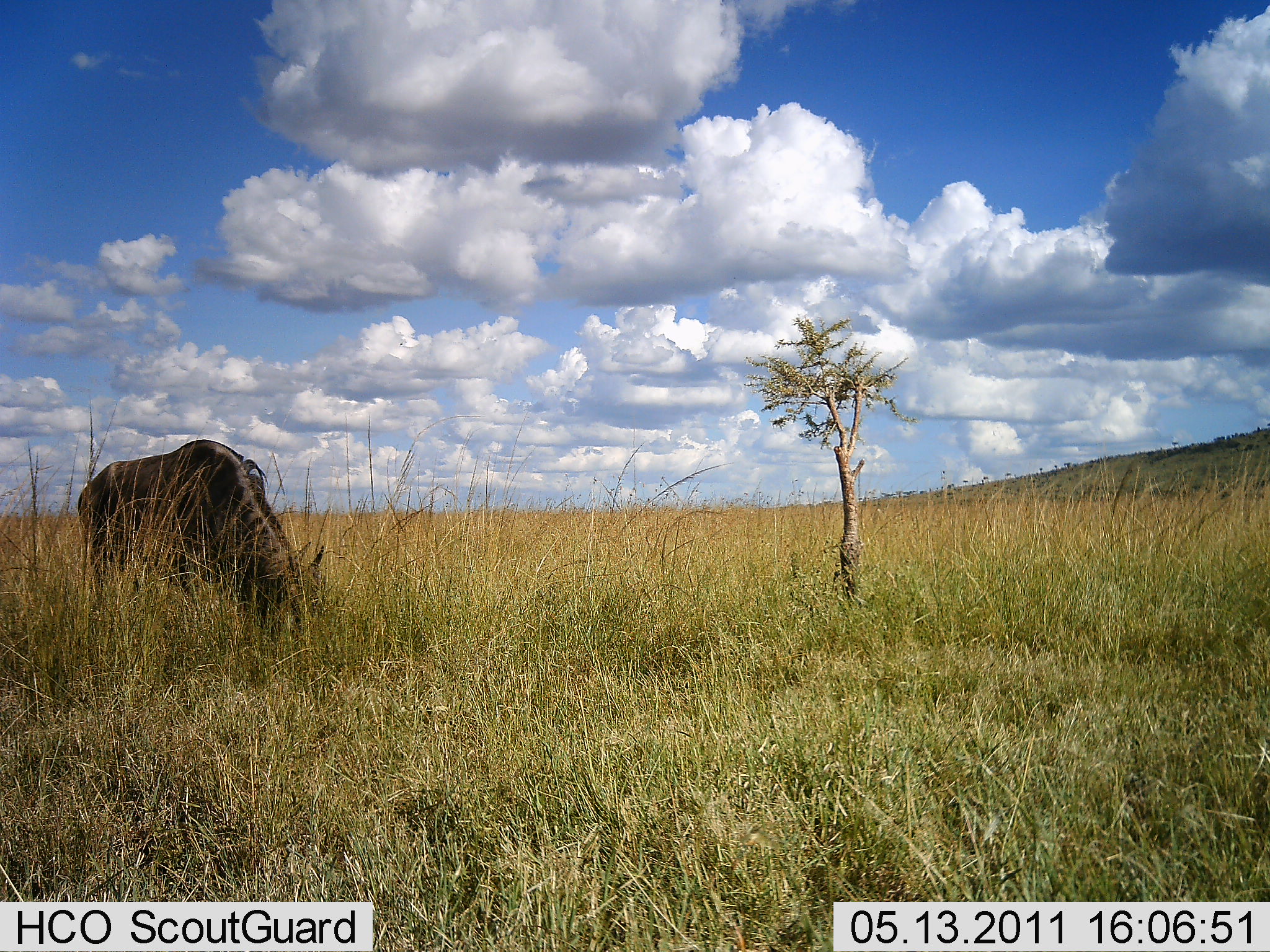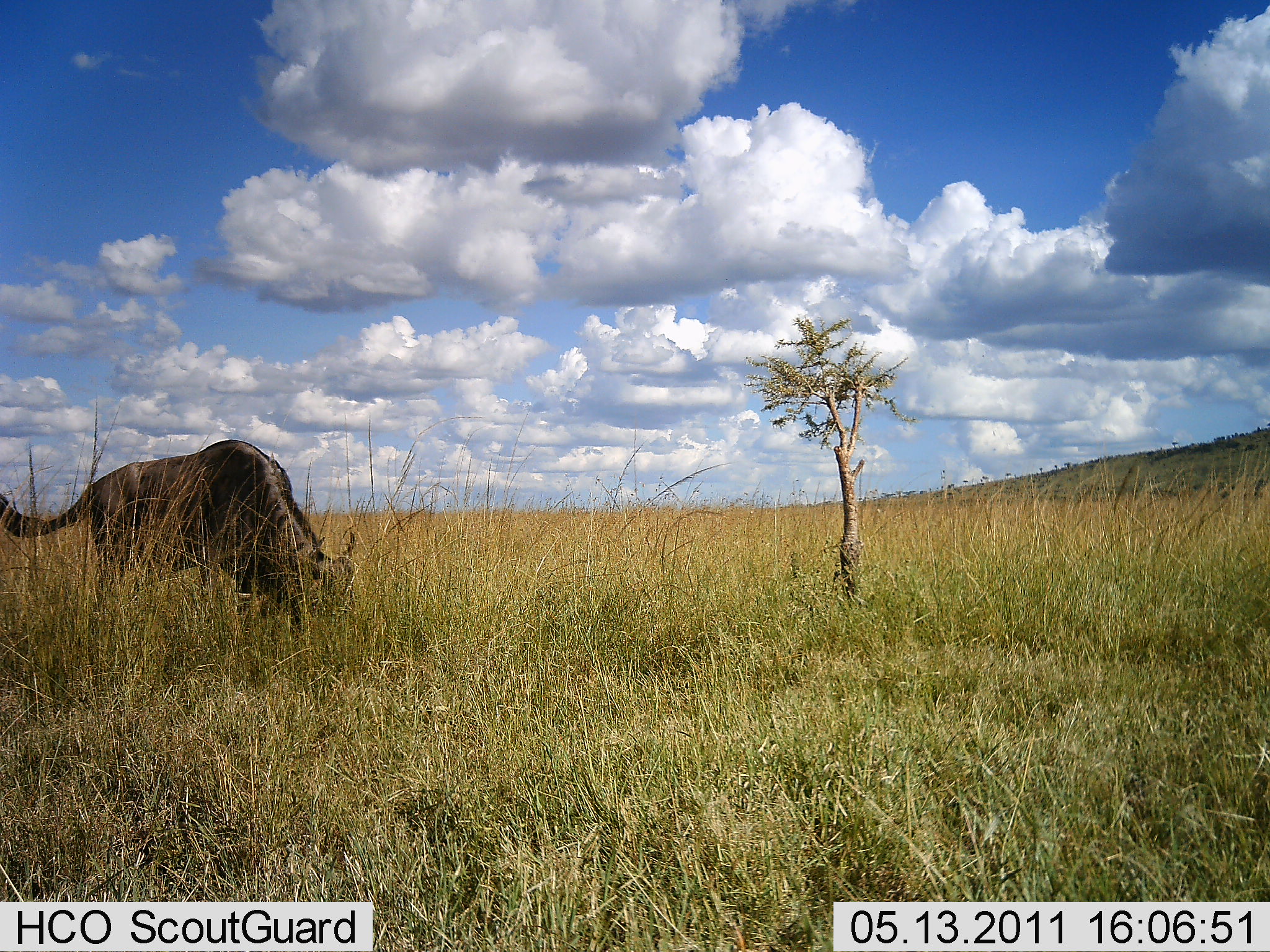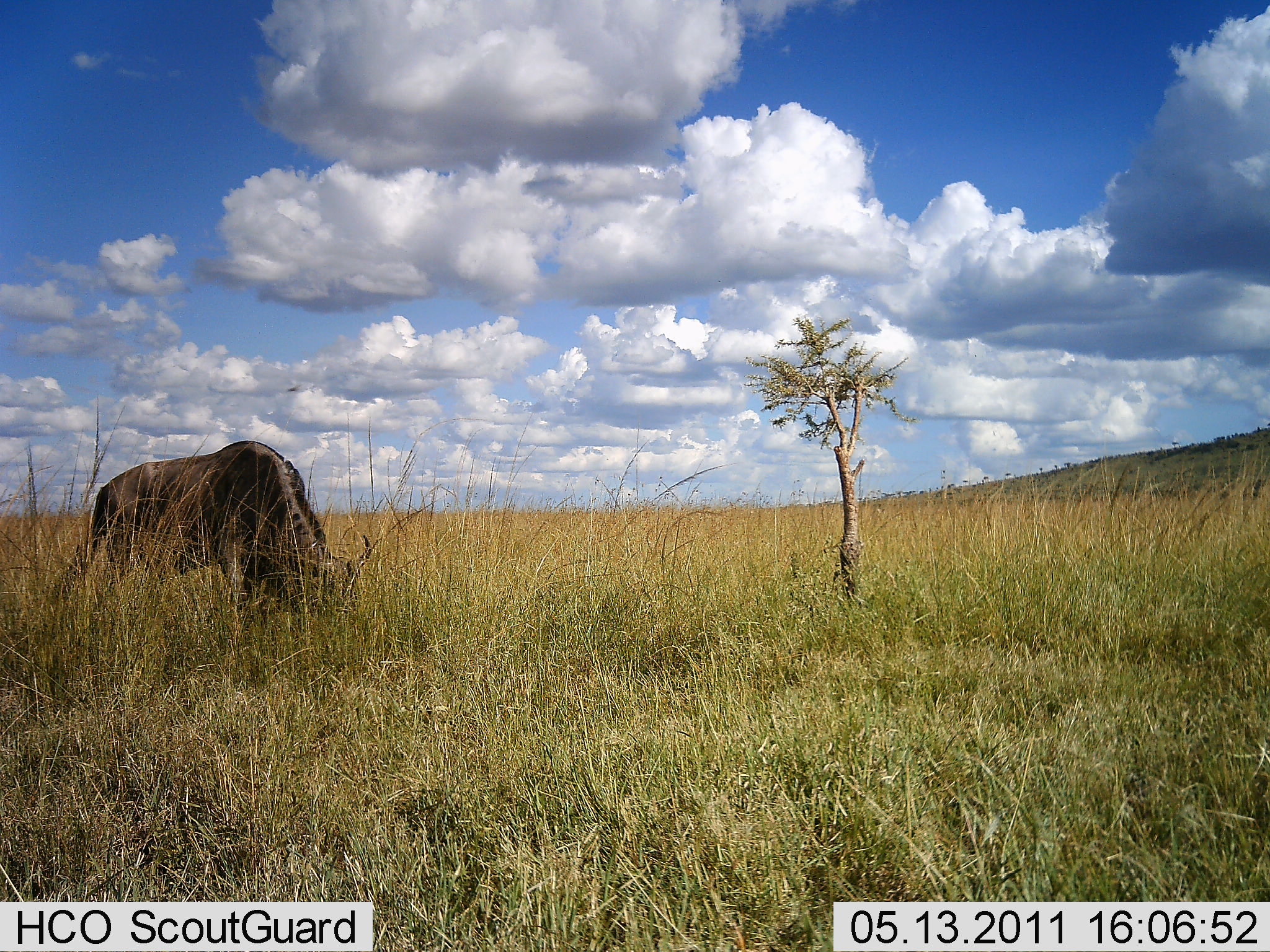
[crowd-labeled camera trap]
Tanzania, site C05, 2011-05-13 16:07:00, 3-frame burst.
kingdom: Animalia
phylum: Chordata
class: Mammalia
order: Artiodactyla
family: Bovidae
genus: Connochaetes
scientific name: Connochaetes taurinus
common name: blue wildebeest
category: wildebeest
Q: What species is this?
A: Wildebeest (blue wildebeest) (Connochaetes taurinus).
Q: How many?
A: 1.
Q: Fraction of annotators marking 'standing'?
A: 27%.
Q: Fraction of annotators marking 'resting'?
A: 0%.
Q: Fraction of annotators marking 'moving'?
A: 0%.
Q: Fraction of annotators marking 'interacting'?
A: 0%.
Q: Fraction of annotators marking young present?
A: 0%.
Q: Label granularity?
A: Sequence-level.